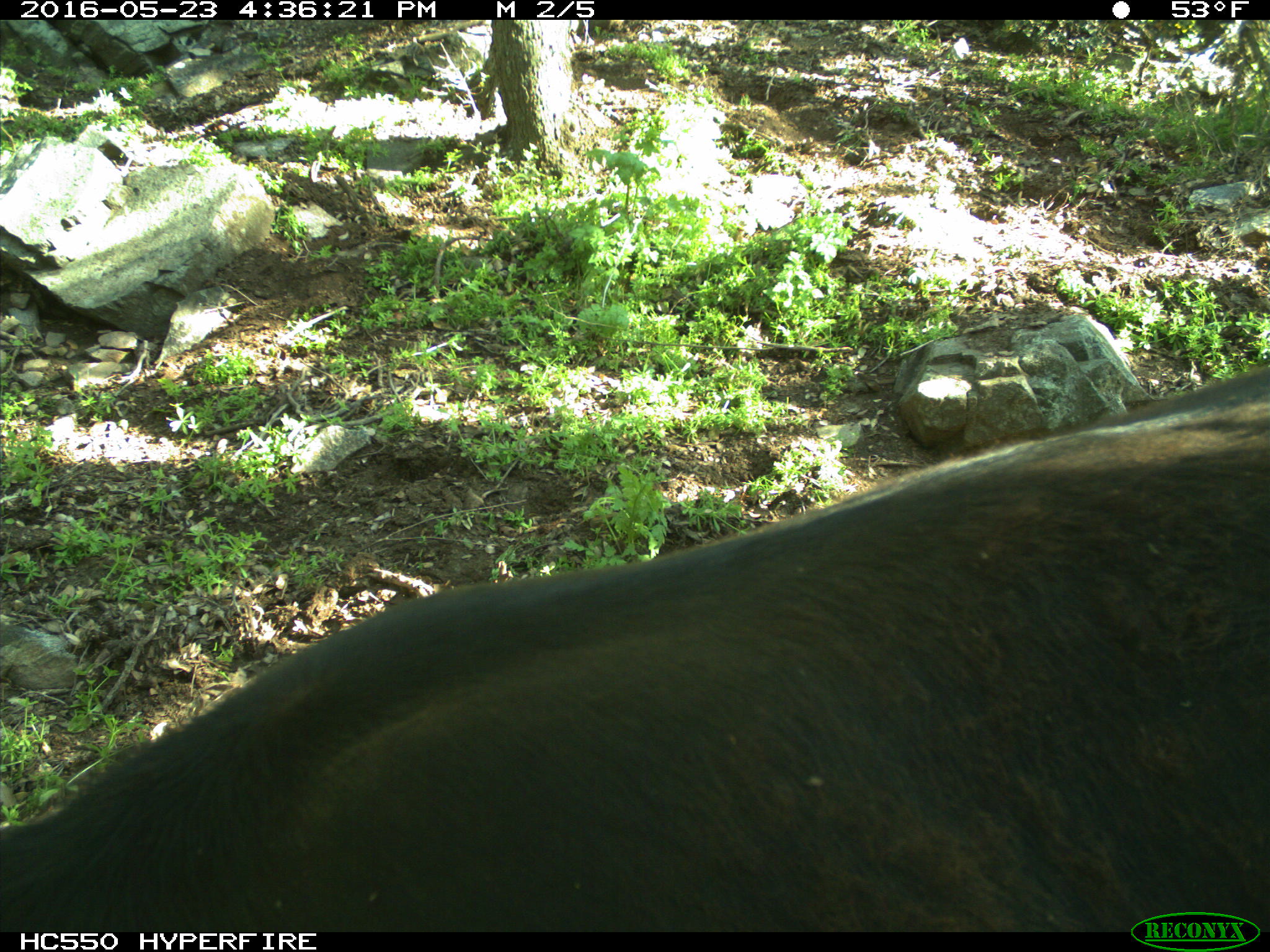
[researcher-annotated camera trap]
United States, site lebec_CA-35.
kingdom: Animalia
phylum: Chordata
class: Mammalia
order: Artiodactyla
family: Bovidae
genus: Bos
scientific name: Bos taurus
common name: domestic cow